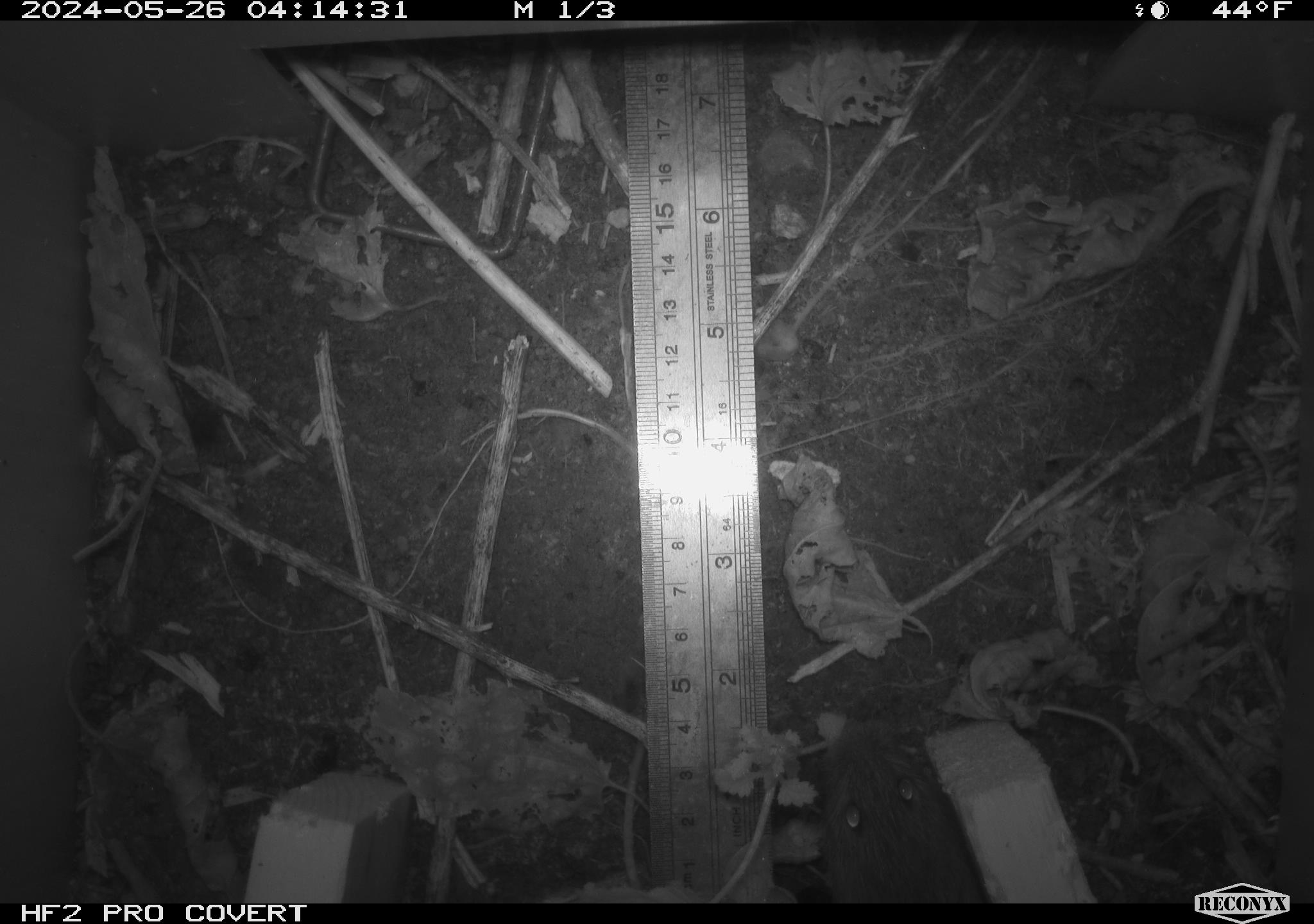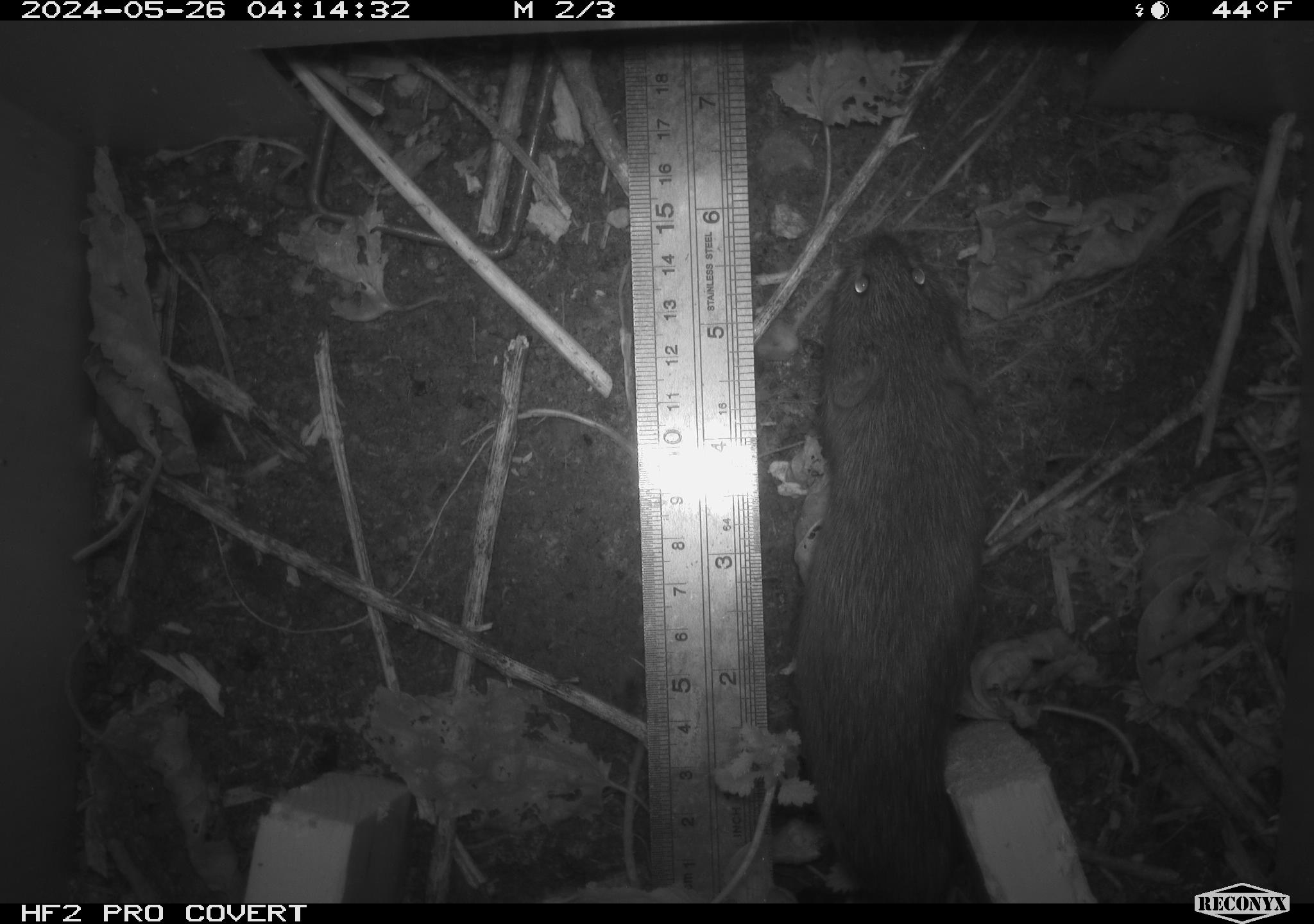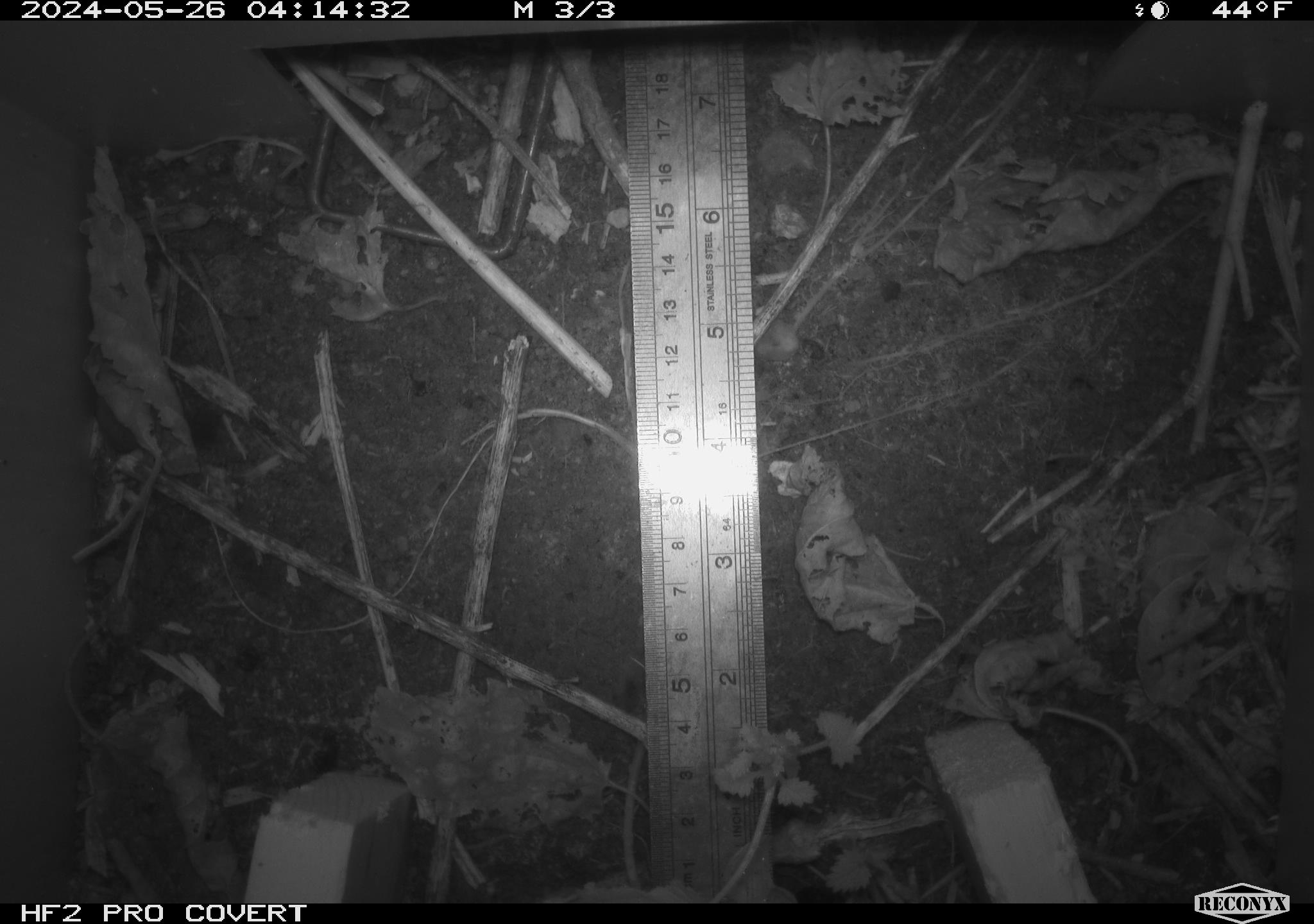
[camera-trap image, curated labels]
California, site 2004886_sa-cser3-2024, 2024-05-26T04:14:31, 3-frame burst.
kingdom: Animalia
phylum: Chordata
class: Mammalia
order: Rodentia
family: Cricetidae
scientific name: Cricetidae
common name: hamsters, voles, lemmings, and allies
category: cricetidae family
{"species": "cricetidae family (hamsters, voles, lemmings, and allies) (Cricetidae)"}